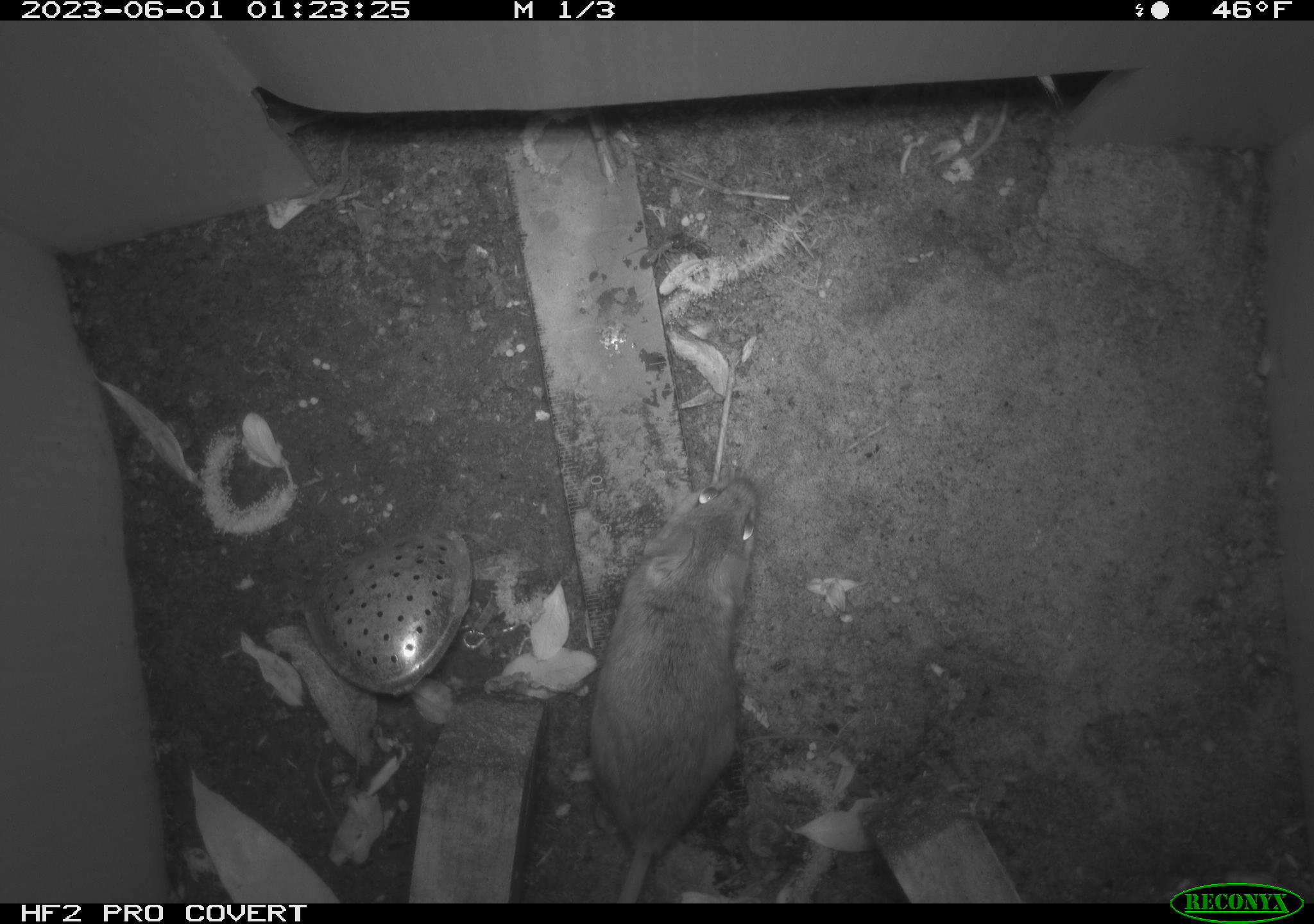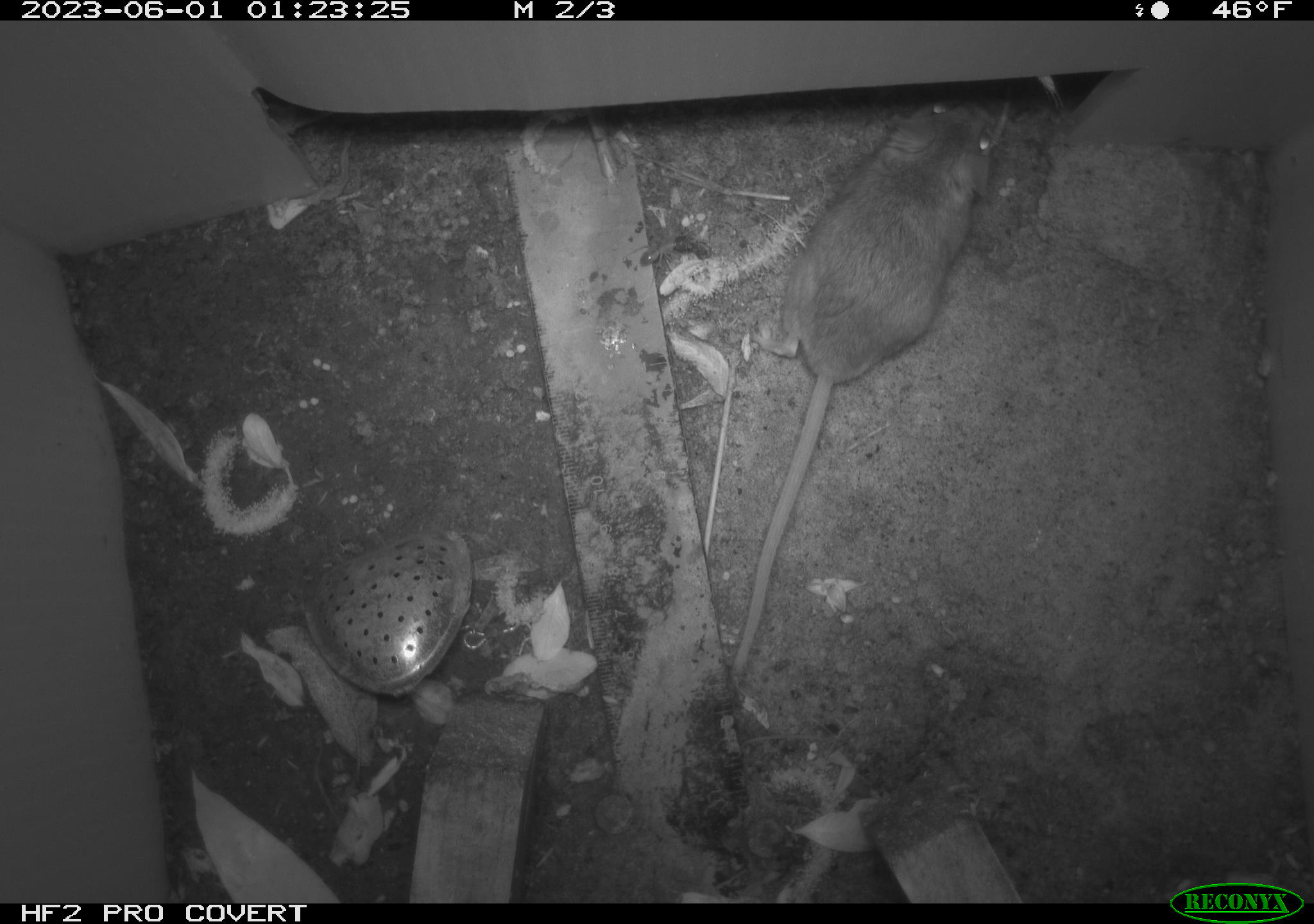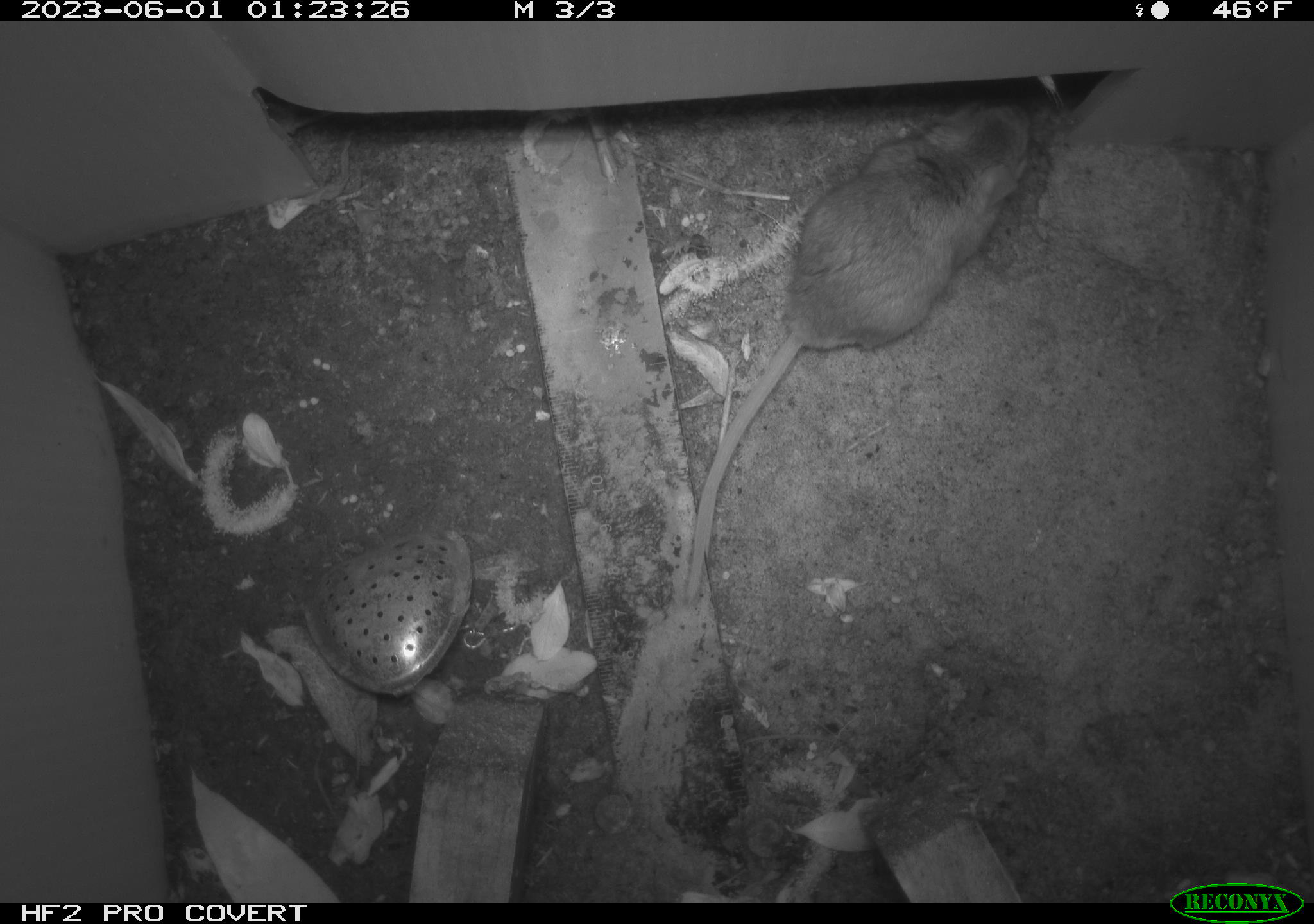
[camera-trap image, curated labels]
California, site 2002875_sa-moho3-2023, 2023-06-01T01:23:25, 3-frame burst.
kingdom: Animalia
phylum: Chordata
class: Mammalia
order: Rodentia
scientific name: Rodentia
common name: mouse species